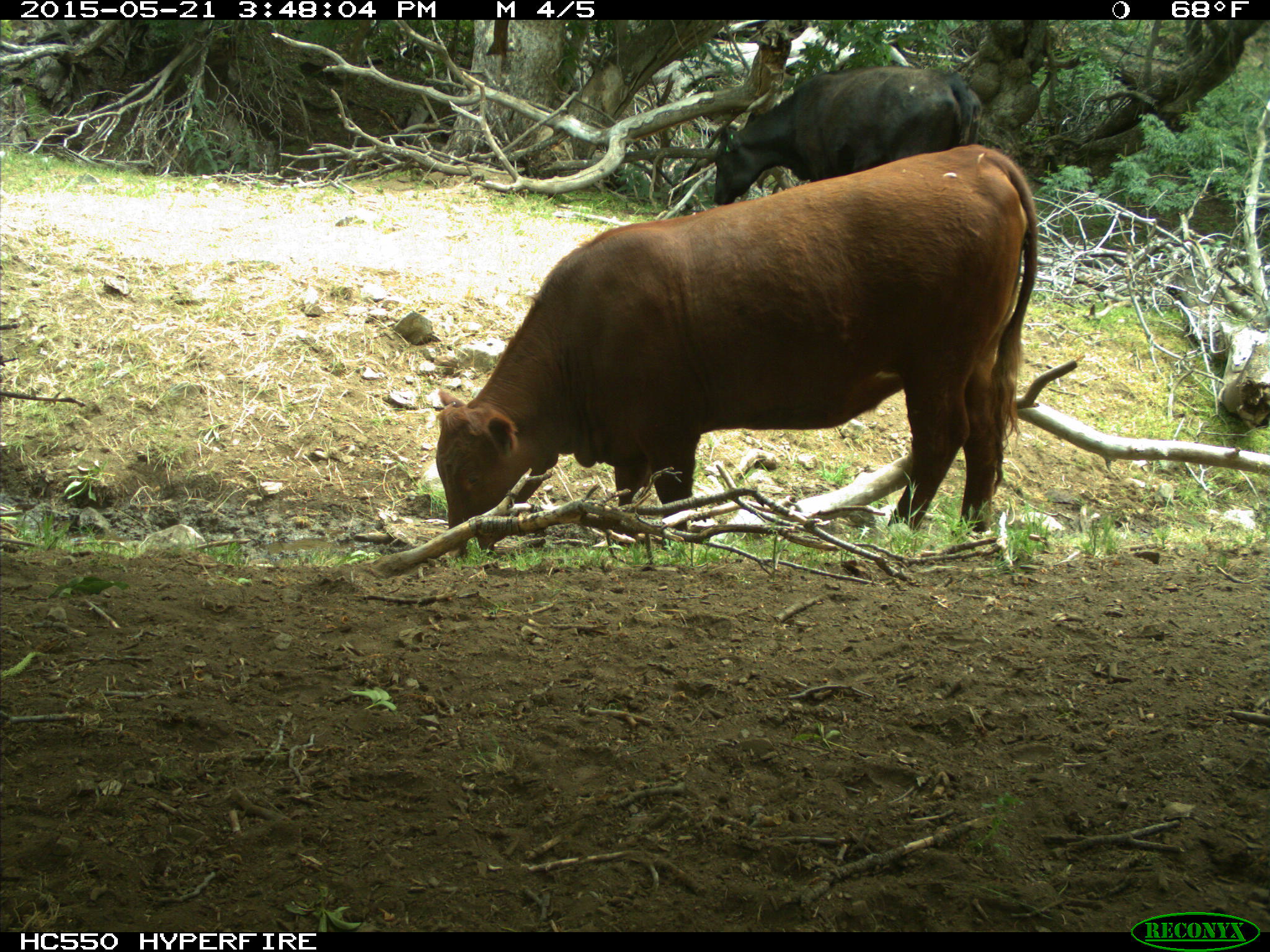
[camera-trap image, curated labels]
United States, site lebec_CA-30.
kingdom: Animalia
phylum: Chordata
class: Mammalia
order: Artiodactyla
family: Bovidae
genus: Bos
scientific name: Bos taurus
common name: domestic cow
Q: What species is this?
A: Bos taurus (domestic cow).